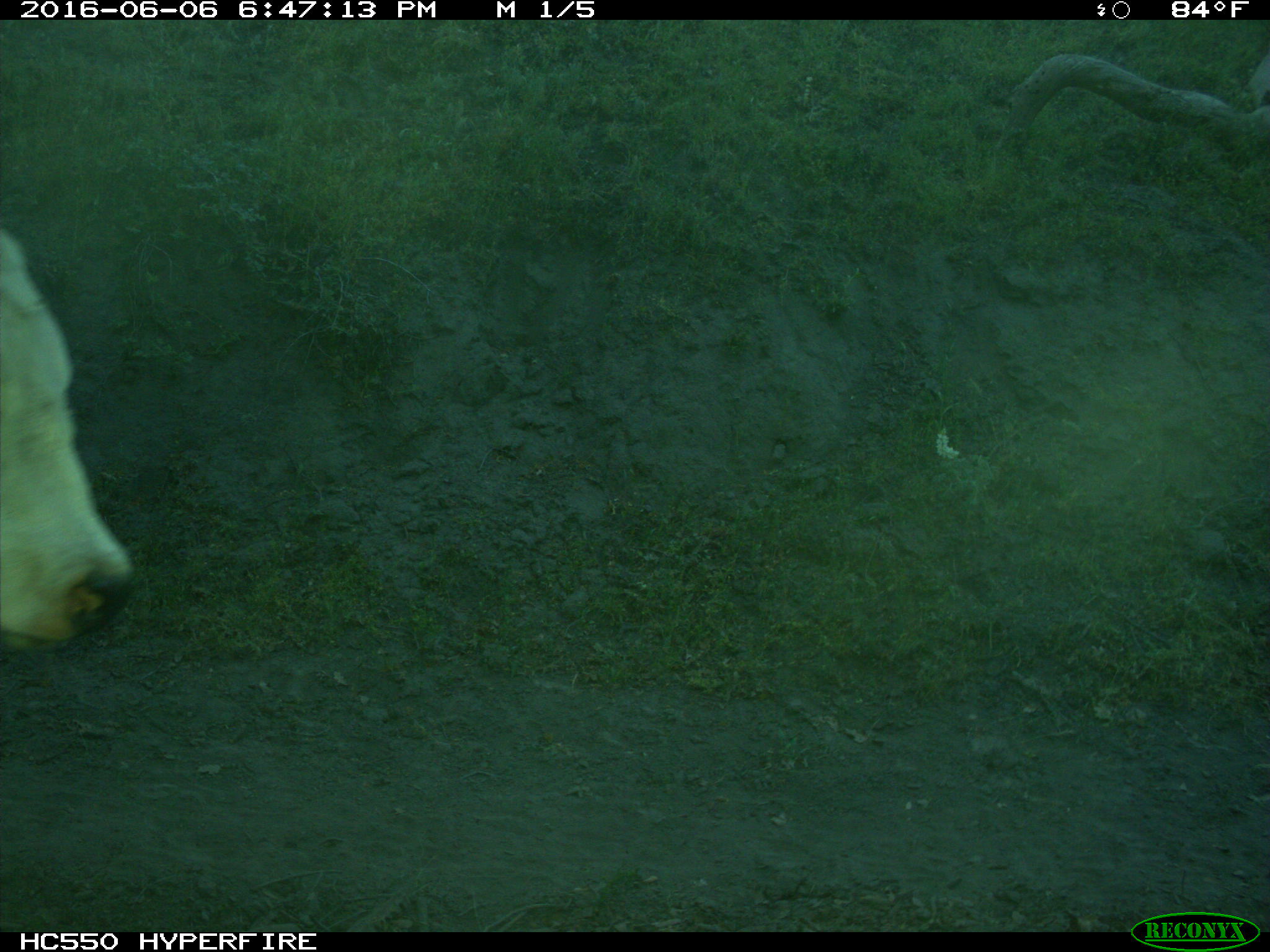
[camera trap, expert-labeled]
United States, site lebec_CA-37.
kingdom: Animalia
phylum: Chordata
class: Mammalia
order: Artiodactyla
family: Bovidae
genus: Bos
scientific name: Bos taurus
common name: domestic cow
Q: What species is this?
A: Bos taurus (domestic cow).